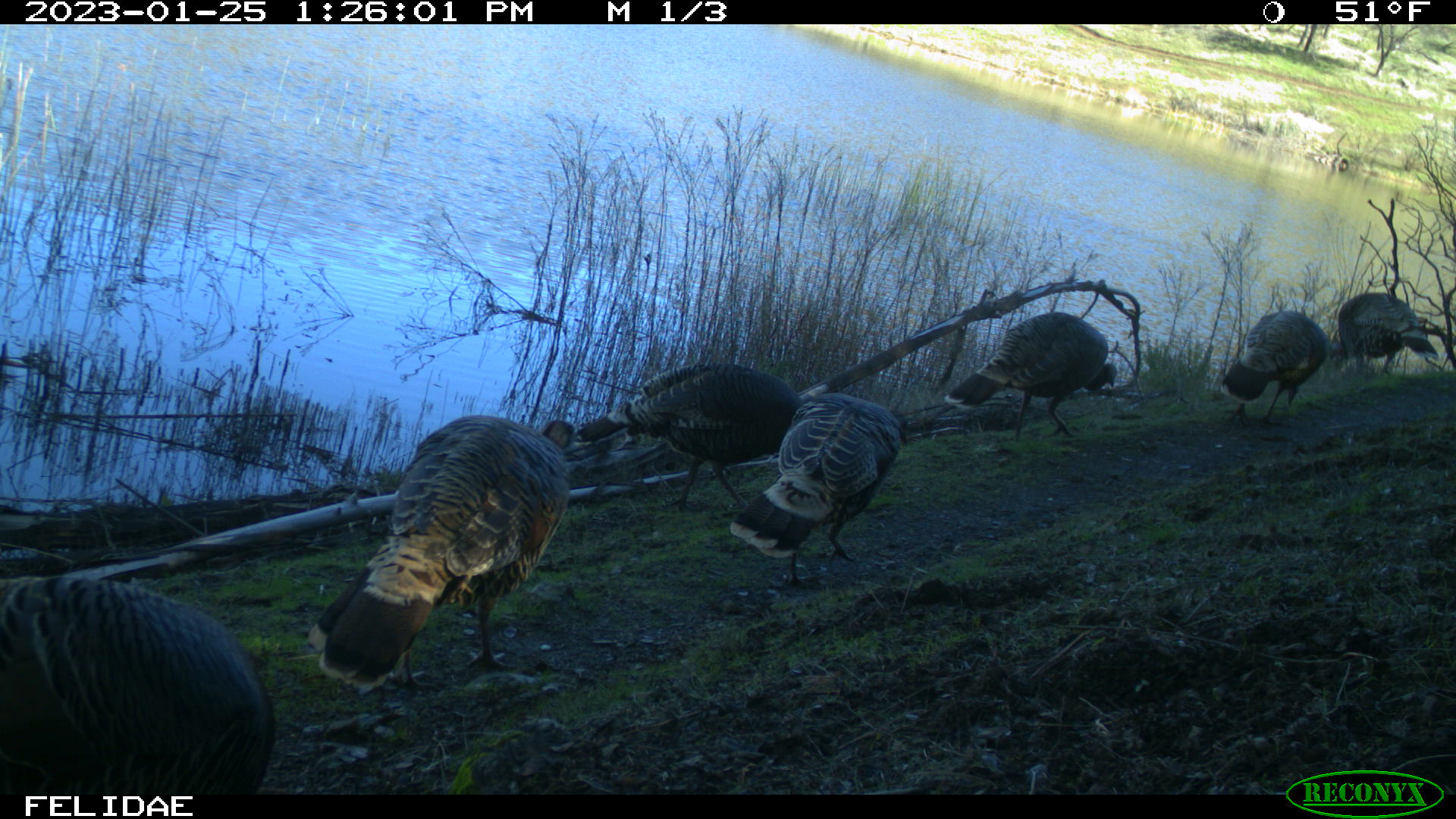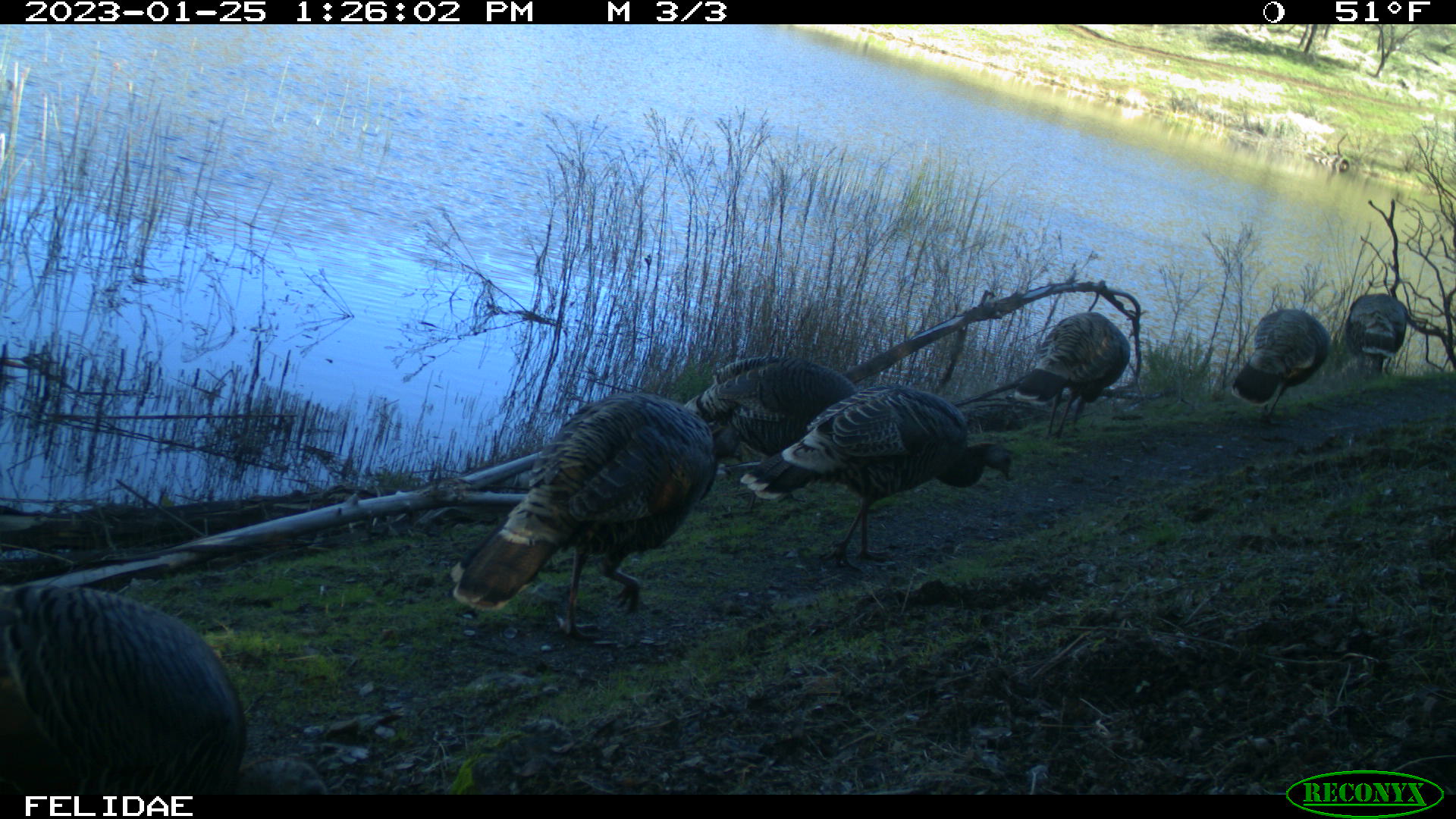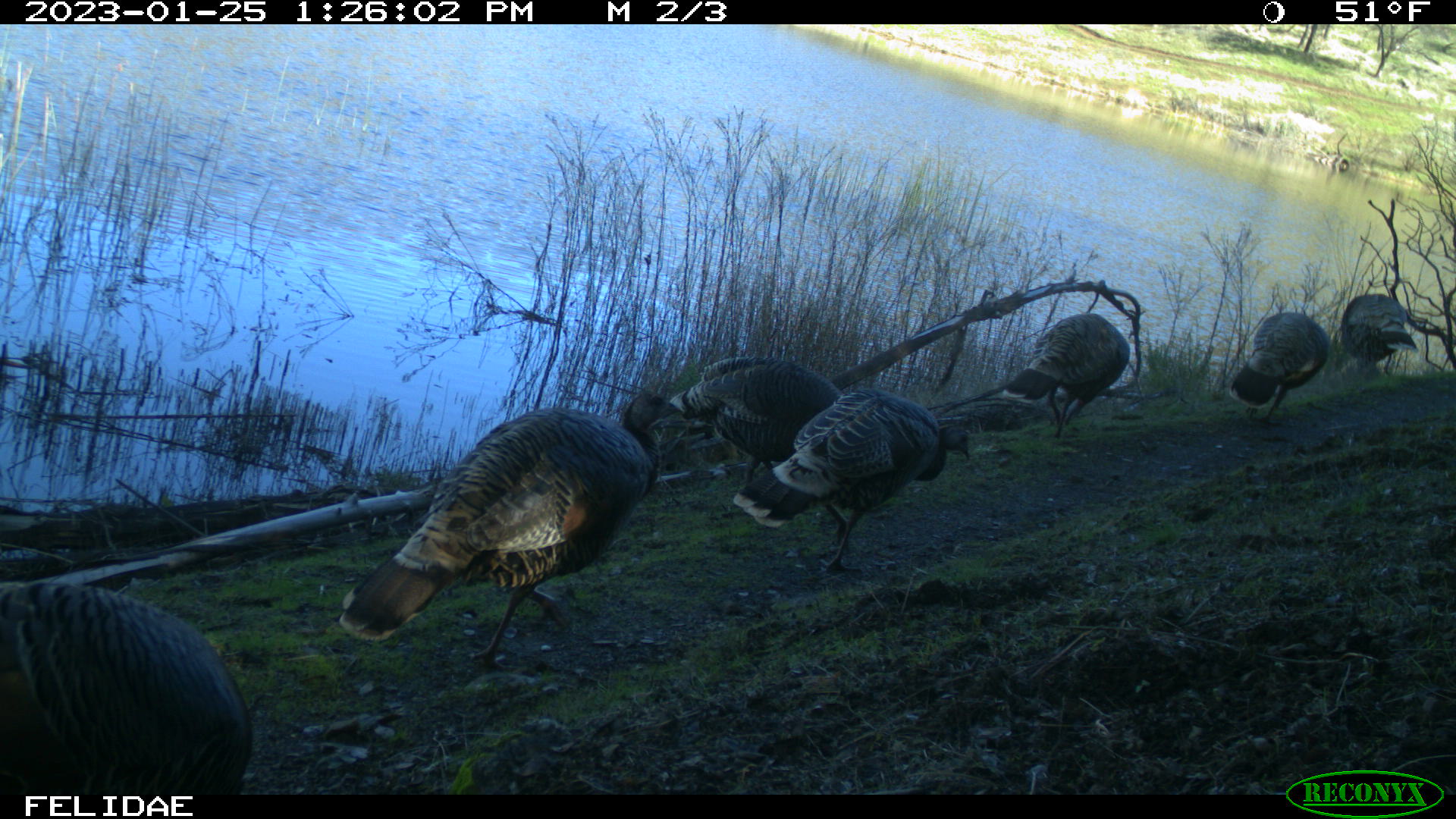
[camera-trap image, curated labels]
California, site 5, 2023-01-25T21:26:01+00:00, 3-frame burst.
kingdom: Animalia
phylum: Chordata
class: Aves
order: Galliformes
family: Phasianidae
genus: Meleagris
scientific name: Meleagris gallopavo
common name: turkey